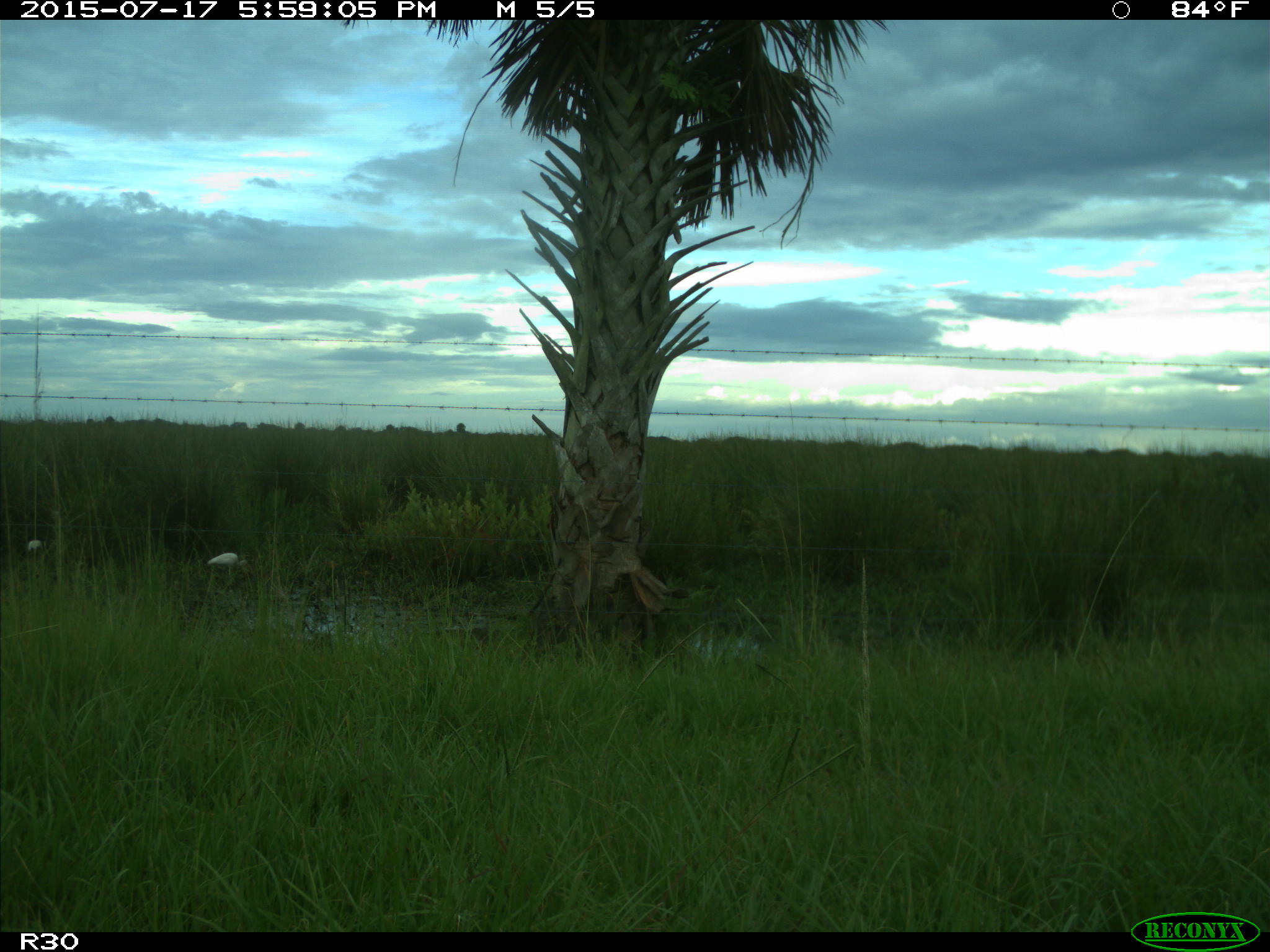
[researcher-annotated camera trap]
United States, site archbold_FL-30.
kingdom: Animalia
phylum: Chordata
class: Aves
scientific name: Aves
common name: birds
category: unidentified bird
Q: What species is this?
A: Unidentified bird (birds) (Aves).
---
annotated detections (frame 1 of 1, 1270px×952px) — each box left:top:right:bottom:
animal: 204:551:253:583; 26:537:46:555